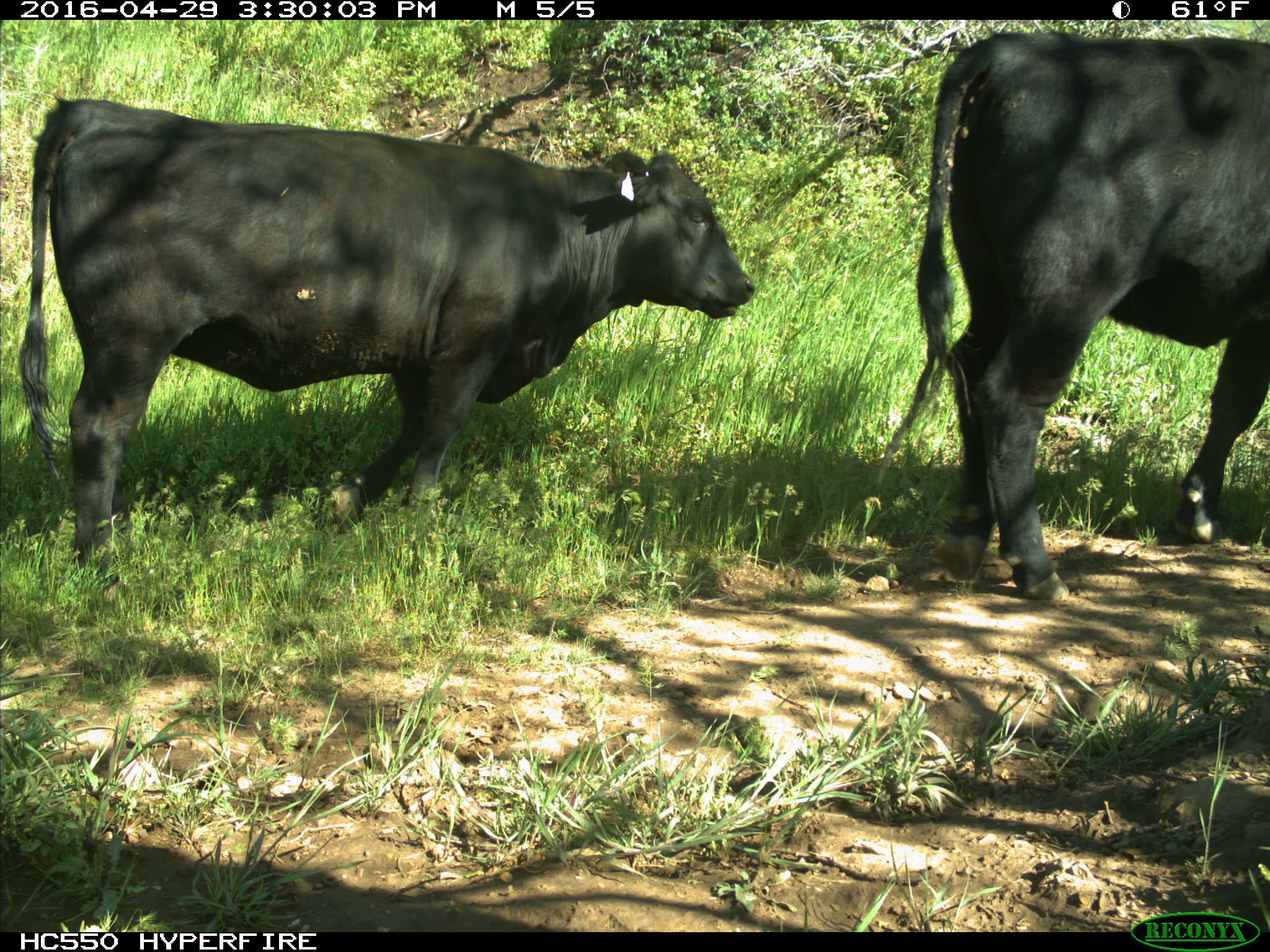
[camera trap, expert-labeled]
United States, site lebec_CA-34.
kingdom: Animalia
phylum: Chordata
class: Mammalia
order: Artiodactyla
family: Bovidae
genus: Bos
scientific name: Bos taurus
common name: domestic cow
Bos taurus (domestic cow).